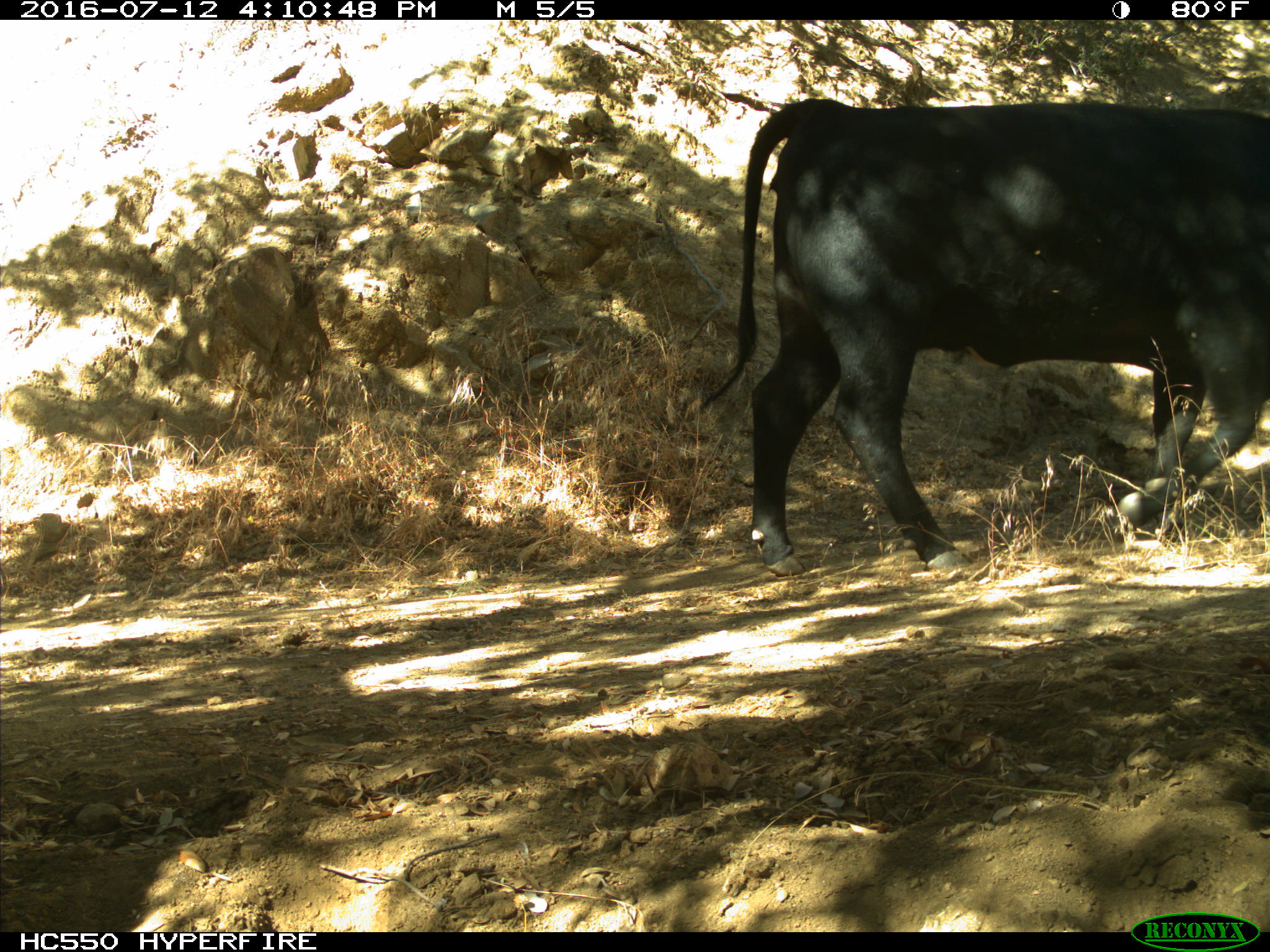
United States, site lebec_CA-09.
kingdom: Animalia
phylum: Chordata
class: Mammalia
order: Artiodactyla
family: Bovidae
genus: Bos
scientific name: Bos taurus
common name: domestic cow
Bos taurus (domestic cow).